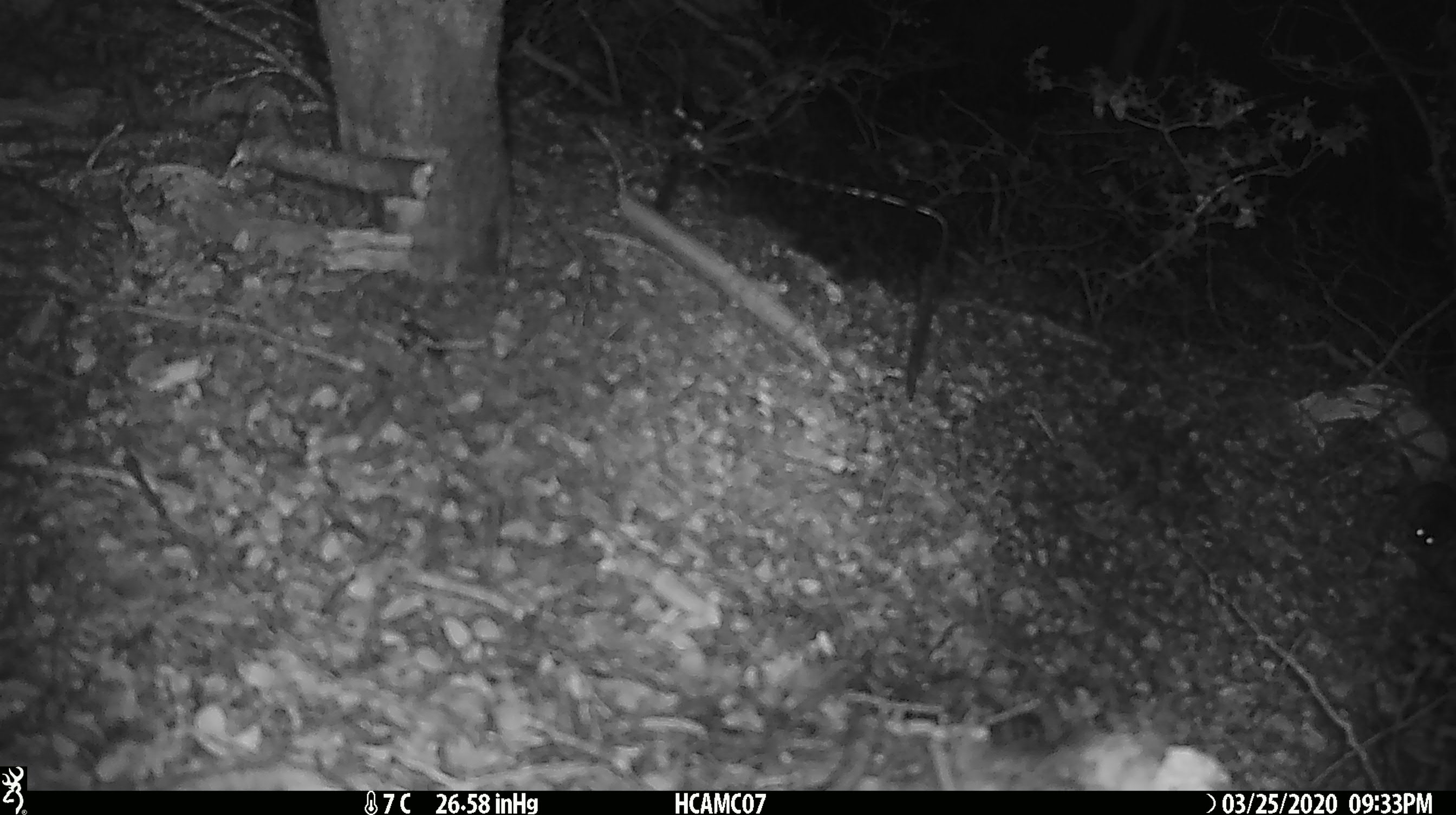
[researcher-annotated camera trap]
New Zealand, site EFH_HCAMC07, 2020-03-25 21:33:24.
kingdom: Animalia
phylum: Chordata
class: Mammalia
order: Rodentia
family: Muridae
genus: Mus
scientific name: Mus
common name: mouse